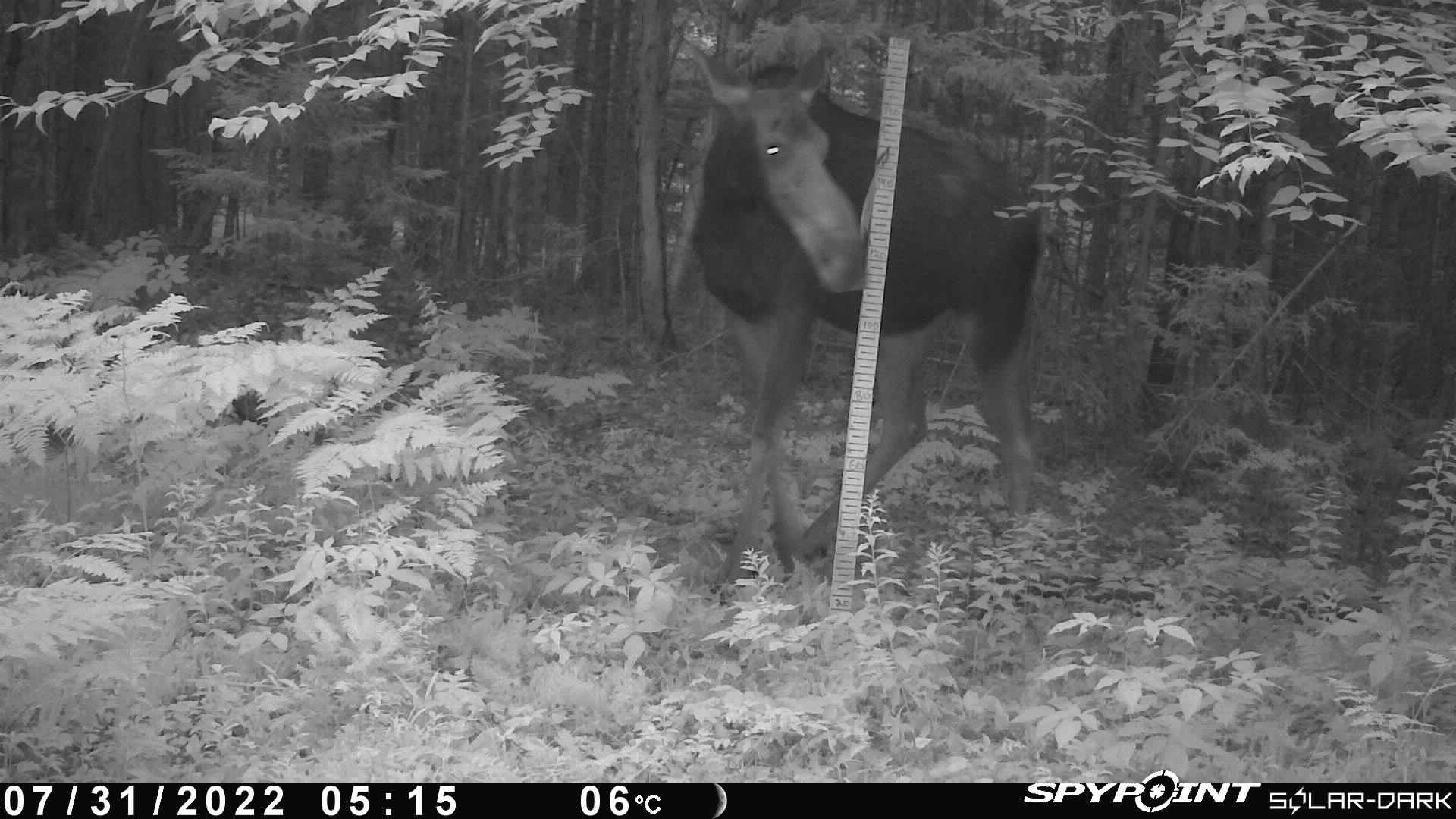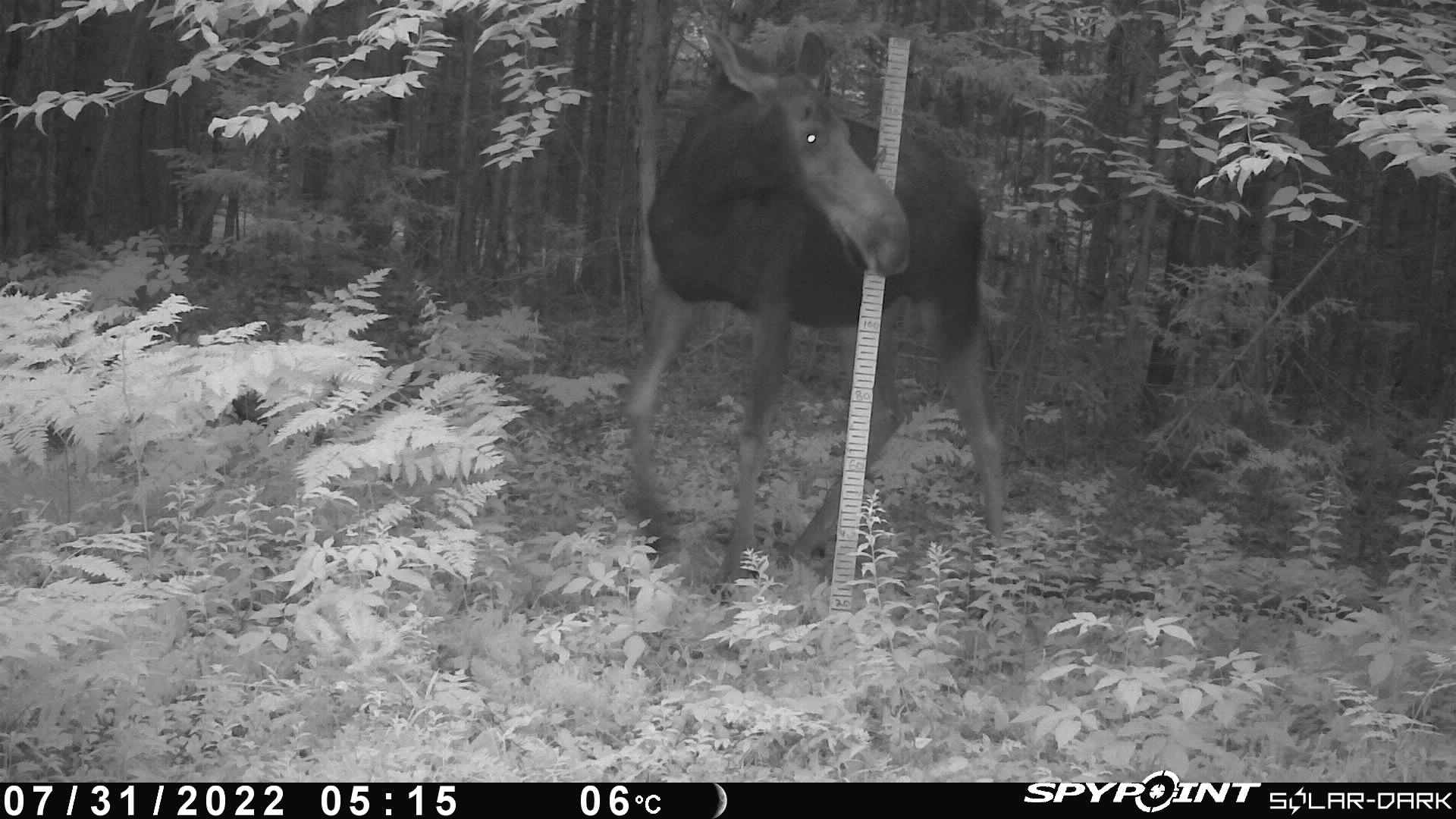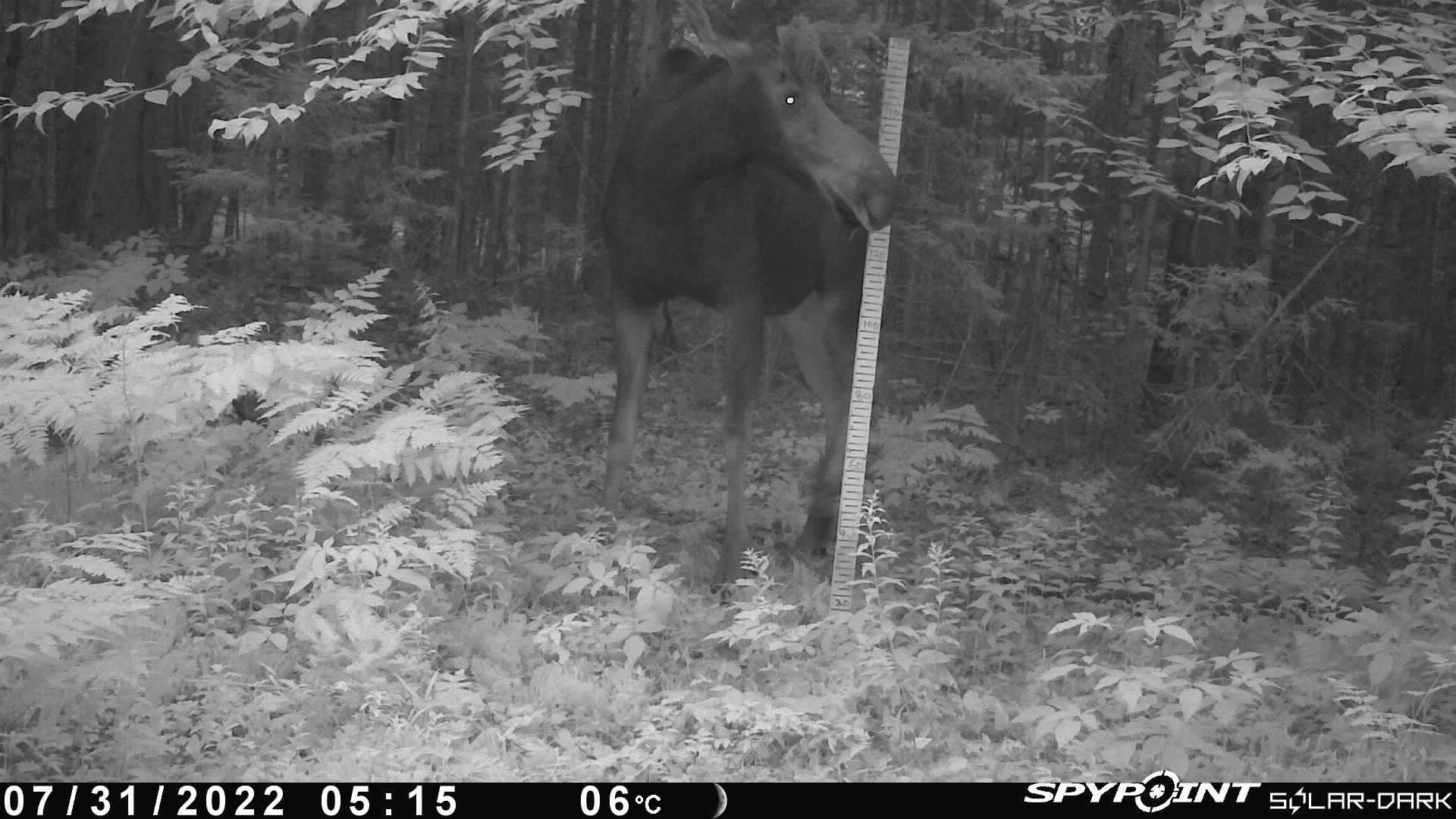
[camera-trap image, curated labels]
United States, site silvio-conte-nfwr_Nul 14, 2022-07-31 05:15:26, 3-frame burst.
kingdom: Animalia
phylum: Chordata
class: Mammalia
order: Artiodactyla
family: Cervidae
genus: Alces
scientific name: Alces alces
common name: moose